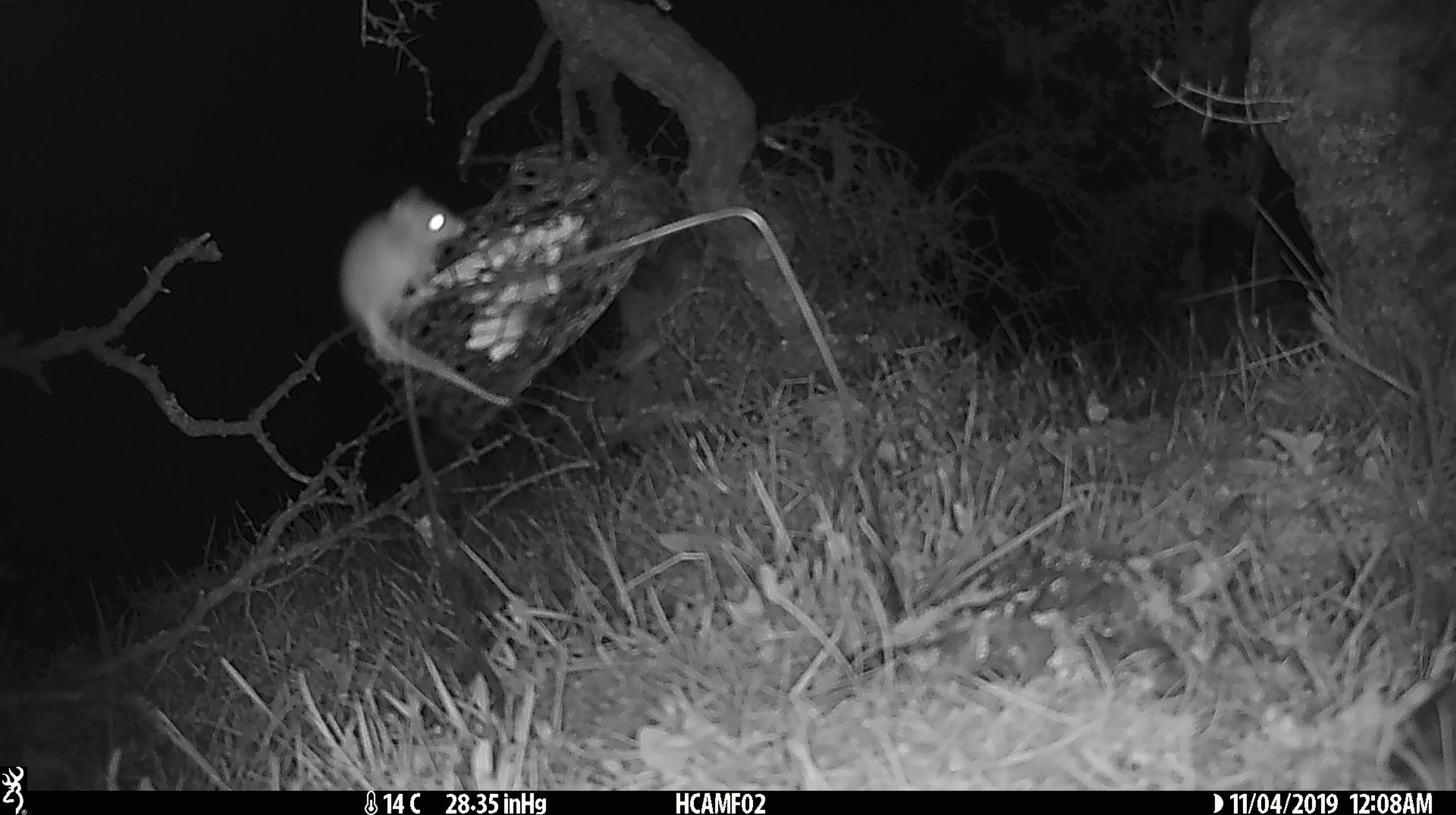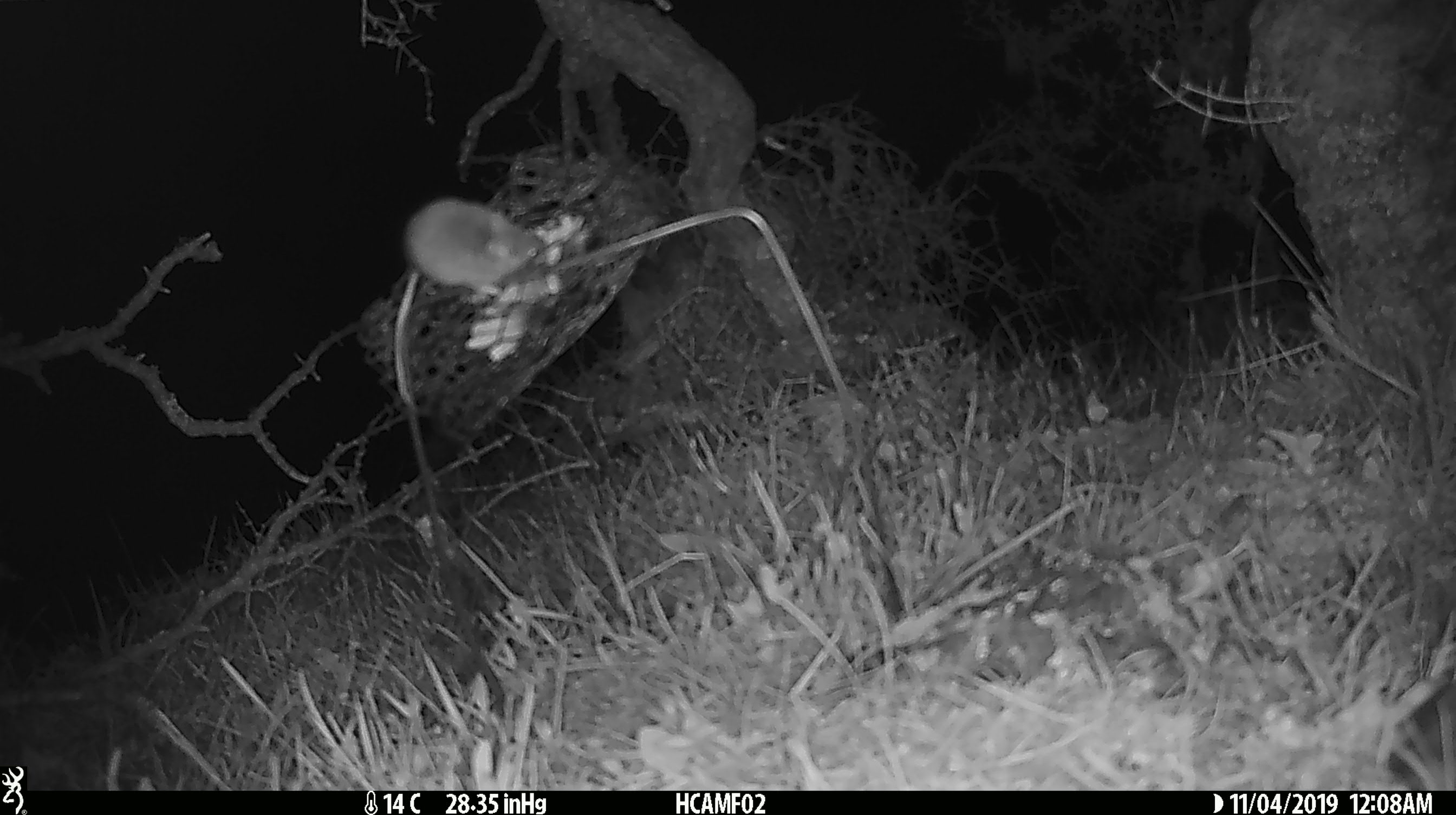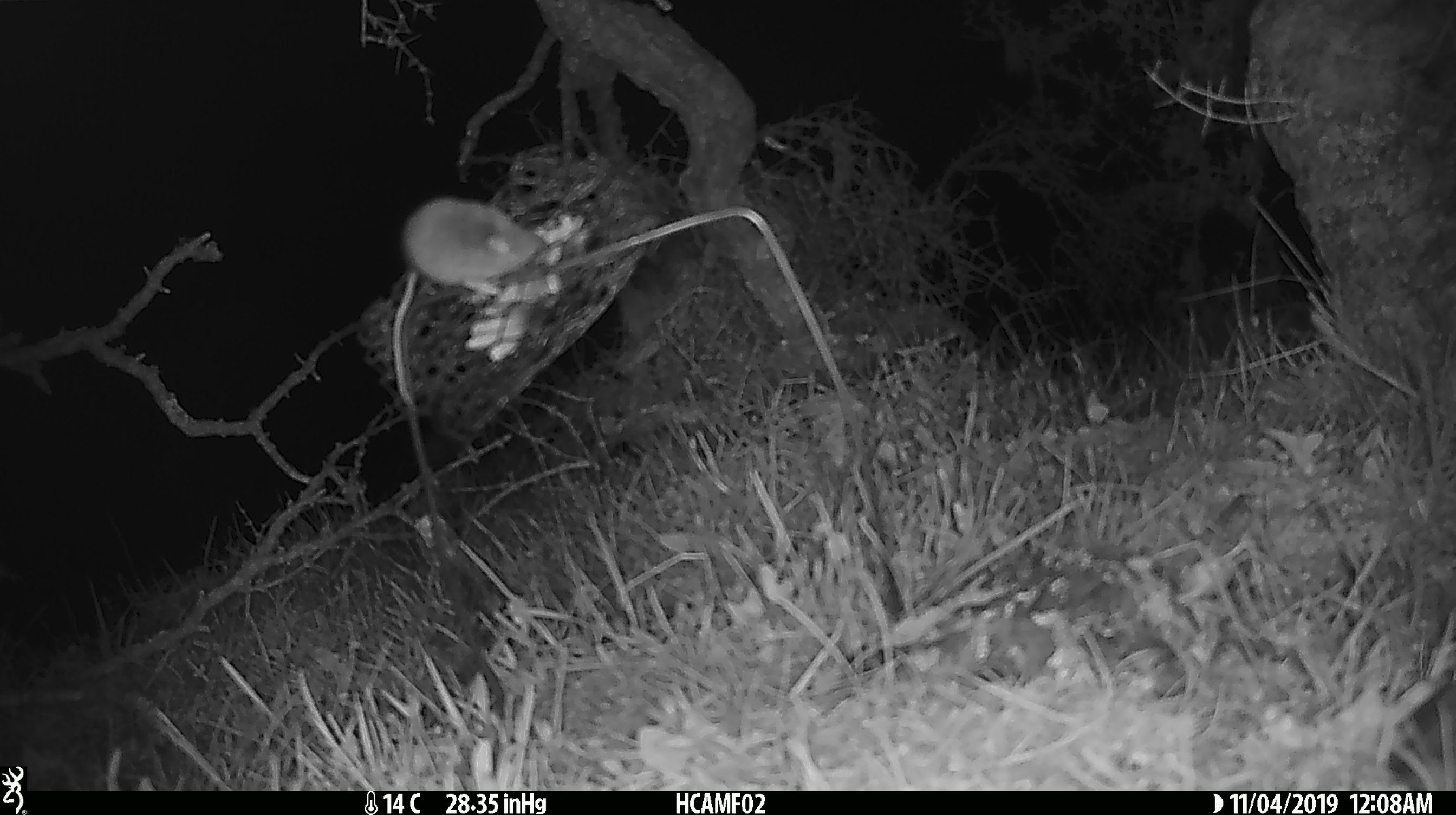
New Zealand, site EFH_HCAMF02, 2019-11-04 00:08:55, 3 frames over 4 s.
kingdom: Animalia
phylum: Chordata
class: Mammalia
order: Rodentia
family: Muridae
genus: Mus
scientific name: Mus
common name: mouse